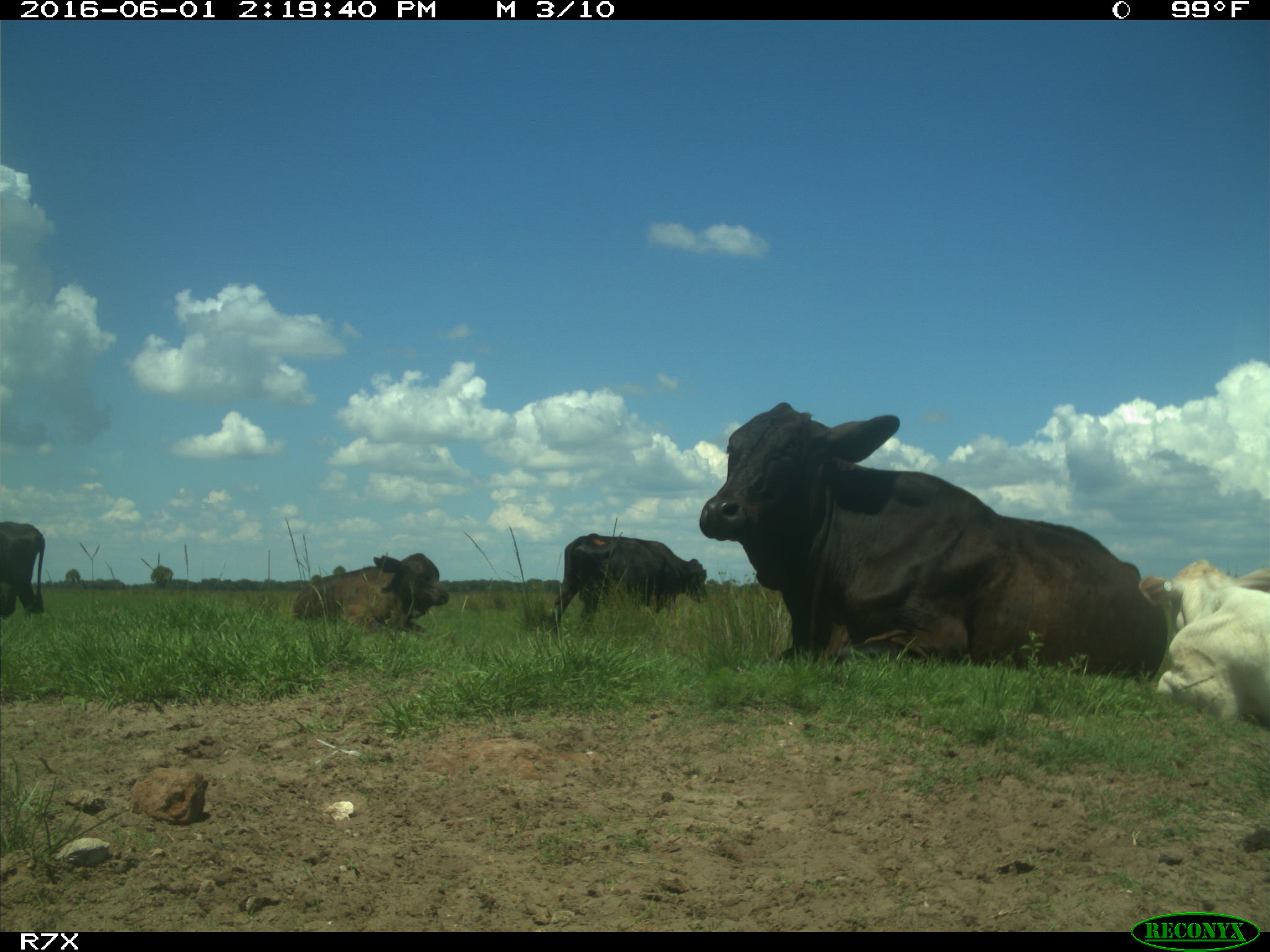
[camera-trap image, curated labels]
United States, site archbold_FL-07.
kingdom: Animalia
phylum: Chordata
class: Mammalia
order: Artiodactyla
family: Bovidae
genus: Bos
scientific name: Bos taurus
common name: domestic cow